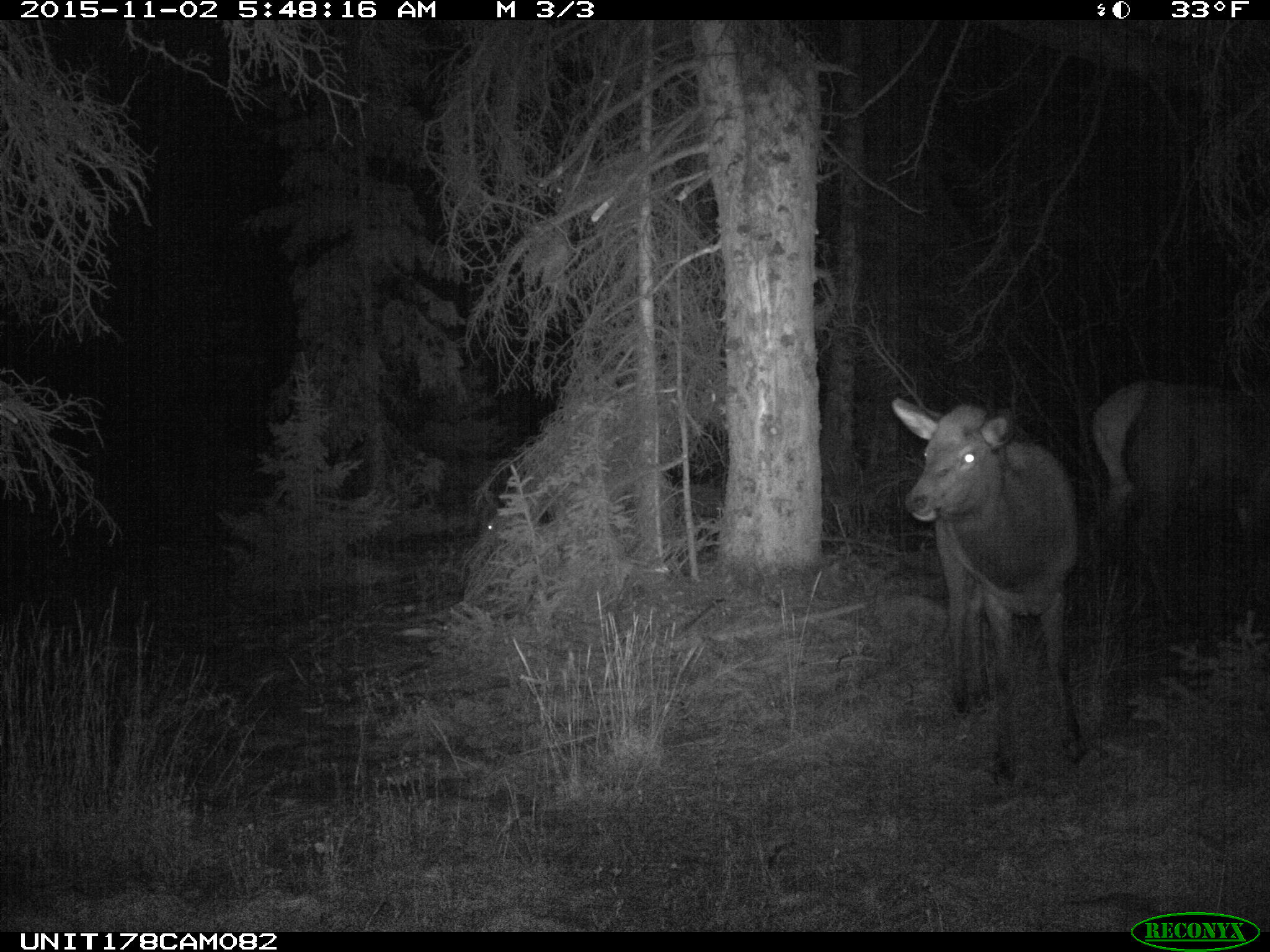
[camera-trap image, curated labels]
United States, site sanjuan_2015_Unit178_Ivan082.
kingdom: Animalia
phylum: Chordata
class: Mammalia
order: Artiodactyla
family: Cervidae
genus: Cervus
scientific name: Cervus elaphus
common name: red deer